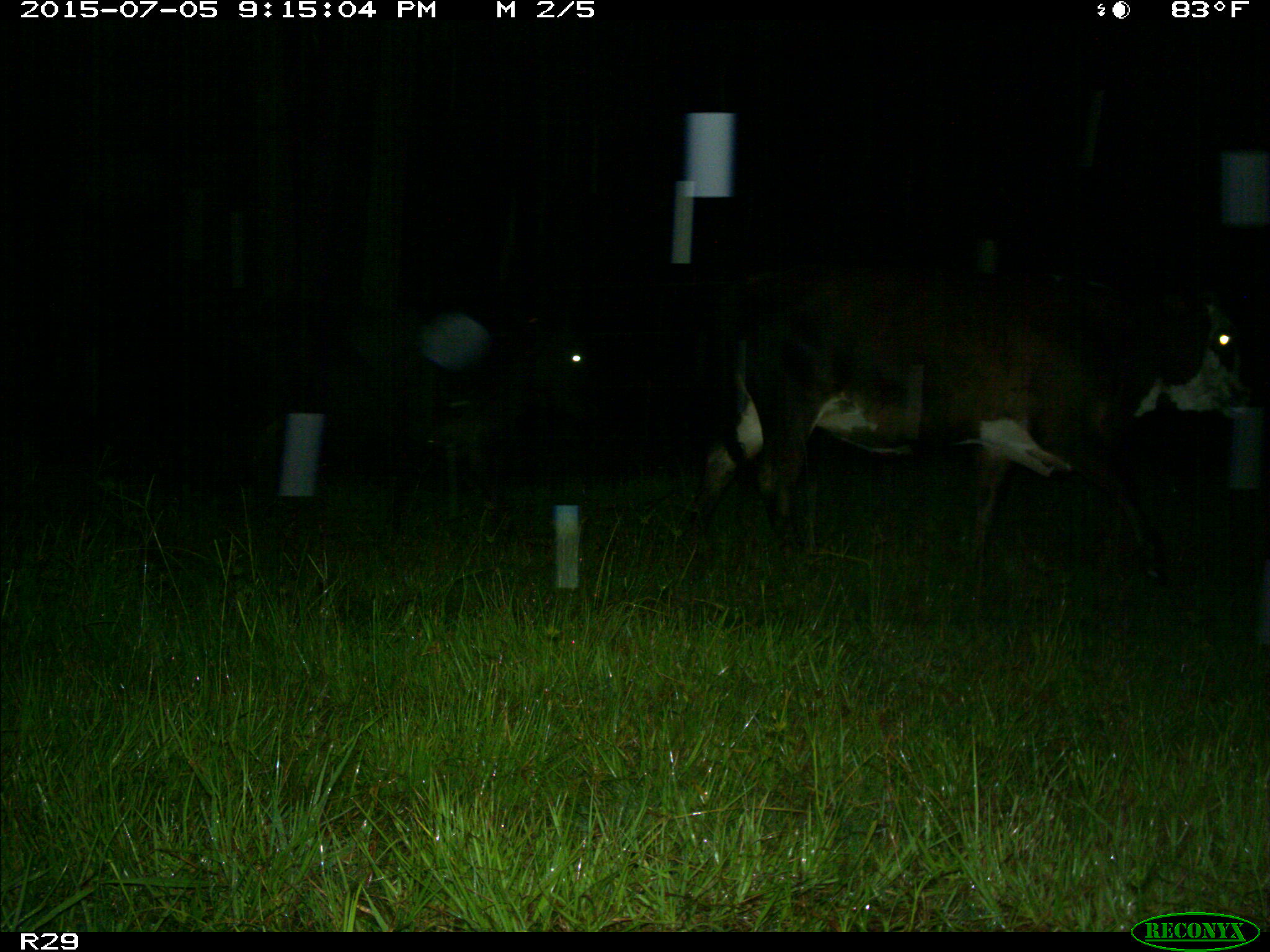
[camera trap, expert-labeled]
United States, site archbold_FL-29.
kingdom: Animalia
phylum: Chordata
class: Mammalia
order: Artiodactyla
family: Bovidae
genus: Bos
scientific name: Bos taurus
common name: domestic cow